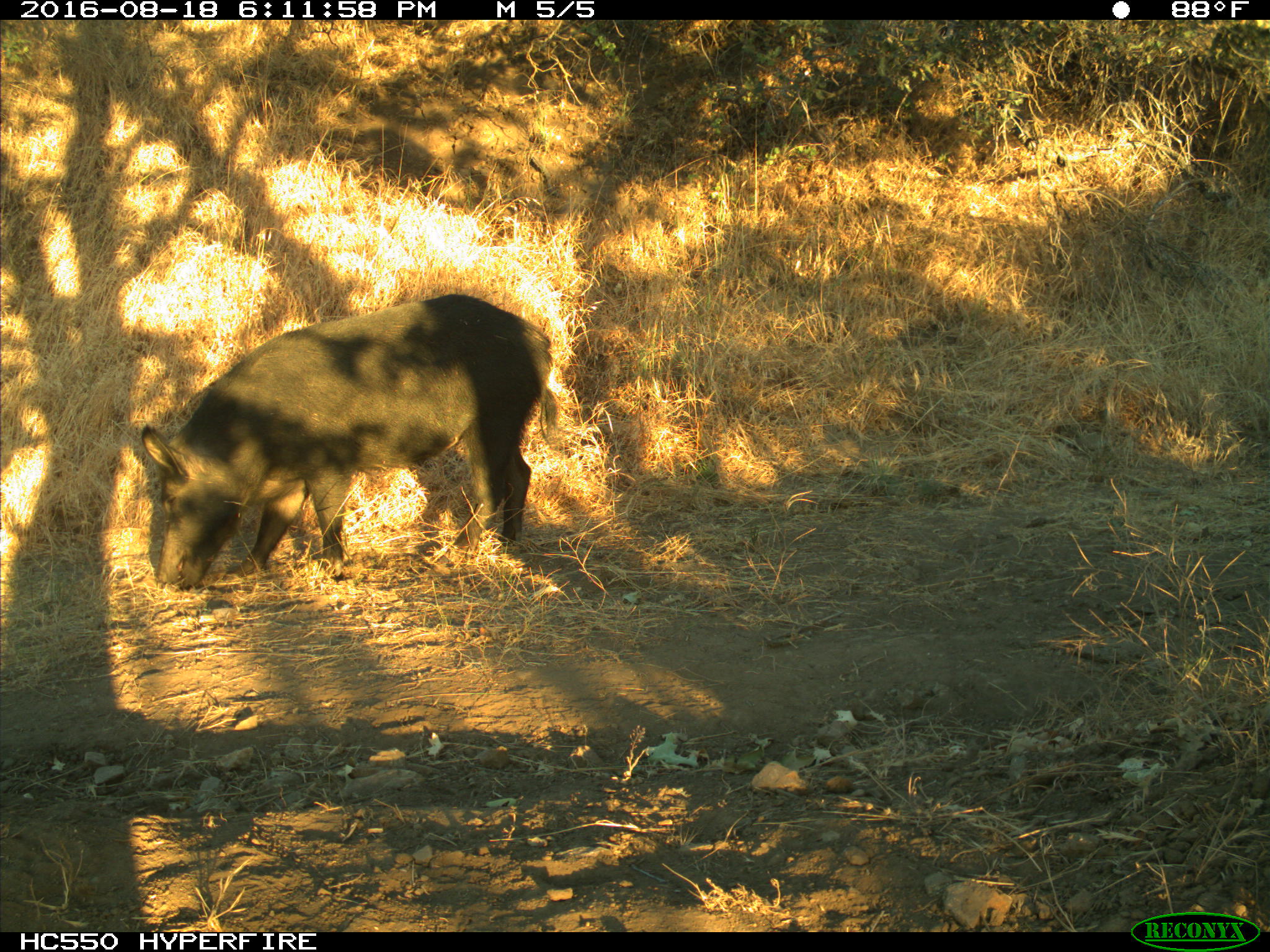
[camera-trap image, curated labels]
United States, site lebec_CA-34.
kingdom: Animalia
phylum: Chordata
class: Mammalia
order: Artiodactyla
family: Suidae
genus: Sus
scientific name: Sus scrofa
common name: wild boar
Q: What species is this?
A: Sus scrofa (wild boar).